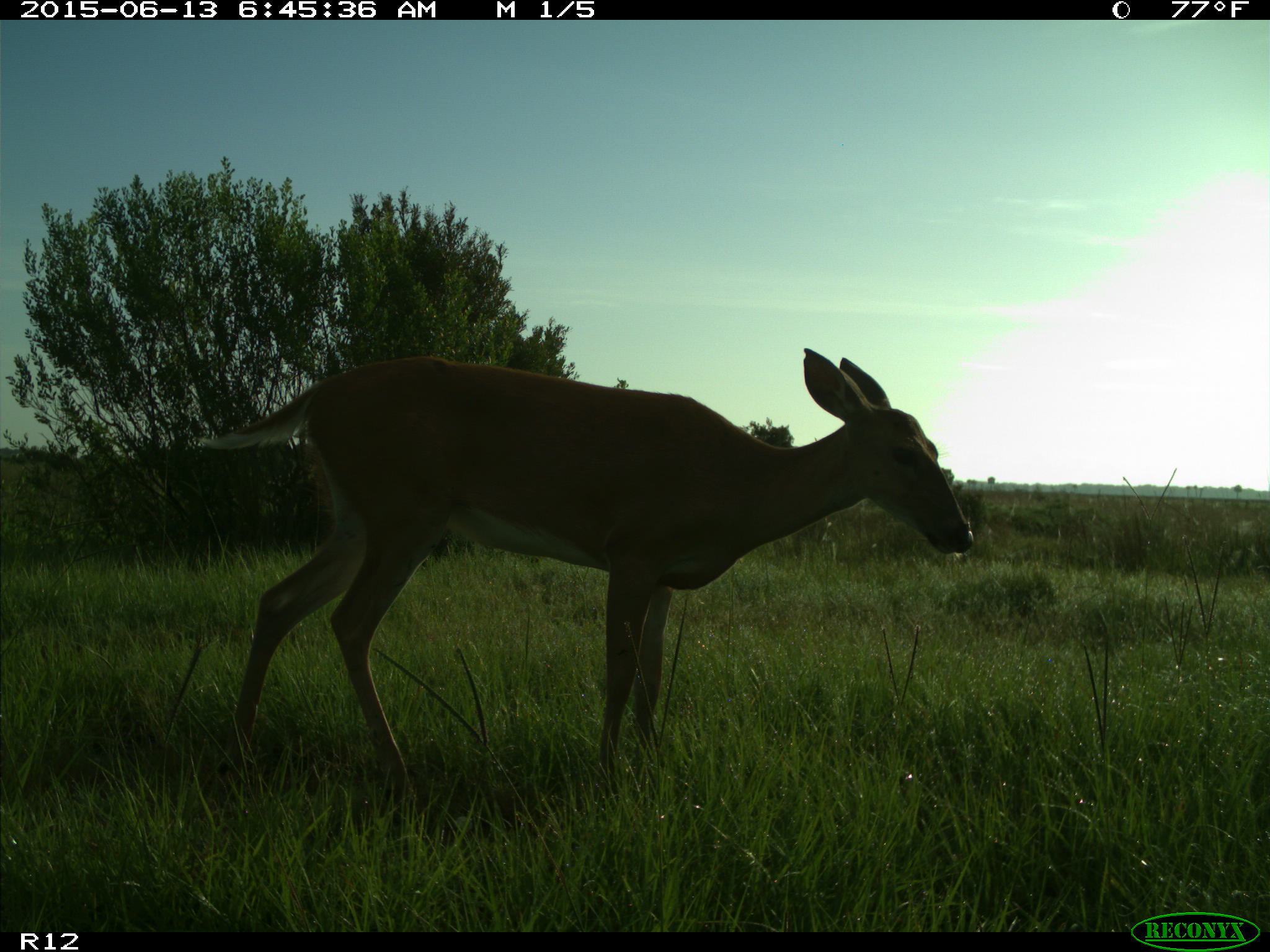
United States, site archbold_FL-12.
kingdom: Animalia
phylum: Chordata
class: Mammalia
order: Artiodactyla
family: Cervidae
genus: Odocoileus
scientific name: Odocoileus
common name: deer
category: unidentified deer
Unidentified deer (deer) (Odocoileus).